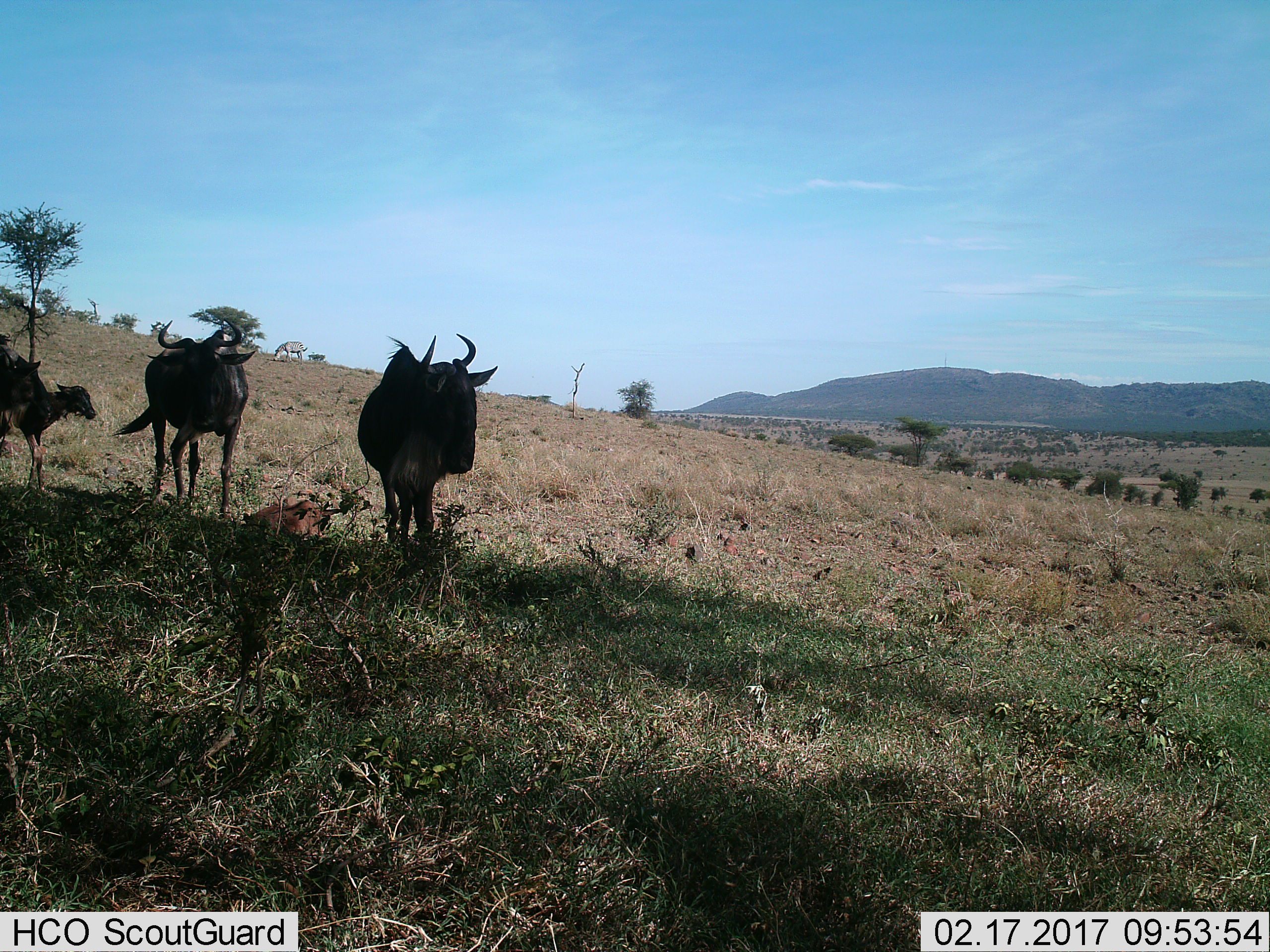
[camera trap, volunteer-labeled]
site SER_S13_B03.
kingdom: Animalia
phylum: Chordata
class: Mammalia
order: Artiodactyla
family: Bovidae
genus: Connochaetes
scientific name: Connochaetes taurinus taurinus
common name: blue wildebeest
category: wildebeestblue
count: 4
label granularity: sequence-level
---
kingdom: Animalia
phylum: Chordata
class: Mammalia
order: Perissodactyla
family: Equidae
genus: Equus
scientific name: Equus quagga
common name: plains zebra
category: zebraplains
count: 1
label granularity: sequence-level